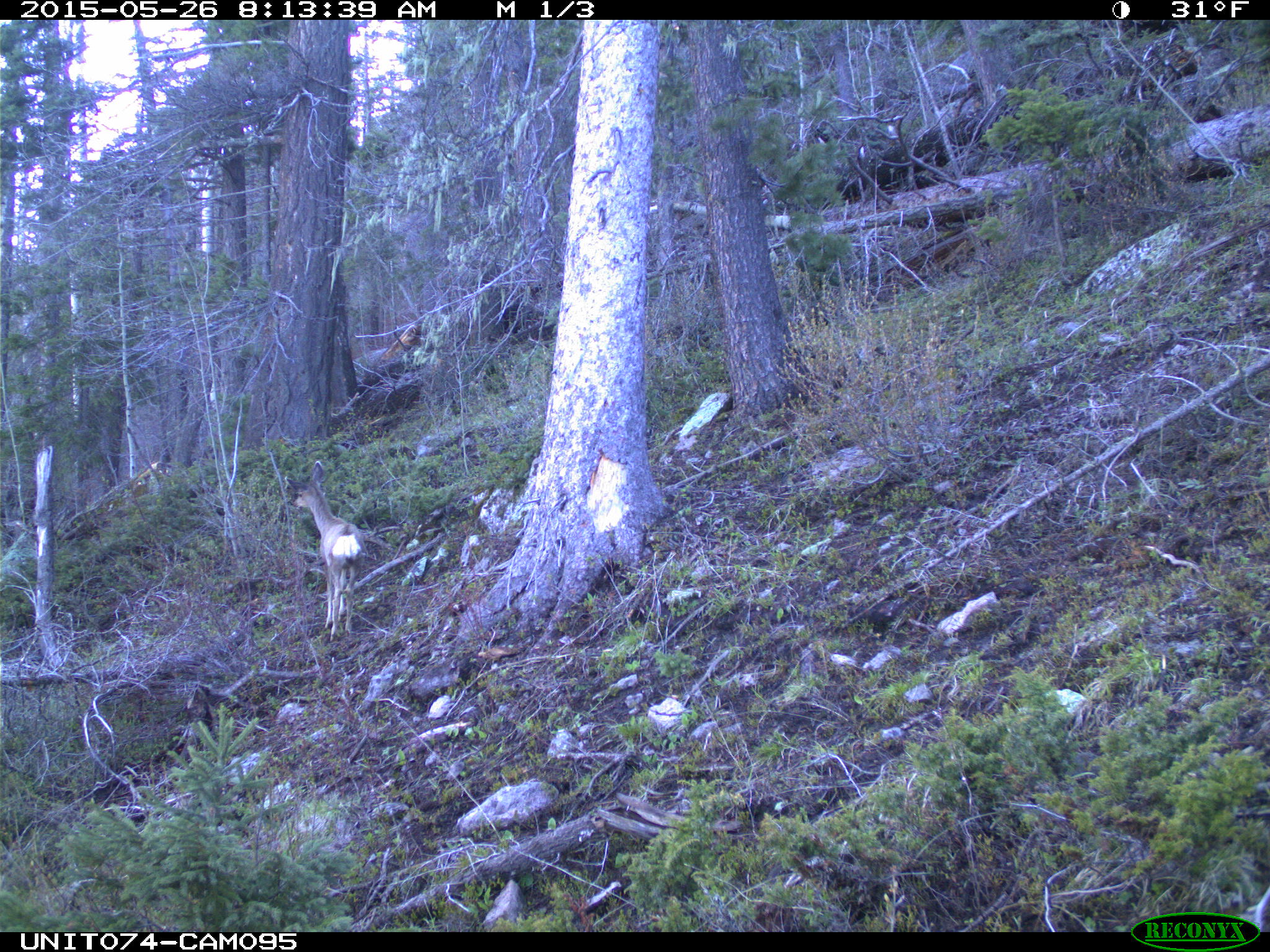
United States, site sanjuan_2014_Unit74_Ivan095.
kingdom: Animalia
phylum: Chordata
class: Mammalia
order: Artiodactyla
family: Cervidae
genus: Odocoileus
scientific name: Odocoileus hemionus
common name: mule deer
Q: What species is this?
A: Odocoileus hemionus (mule deer).